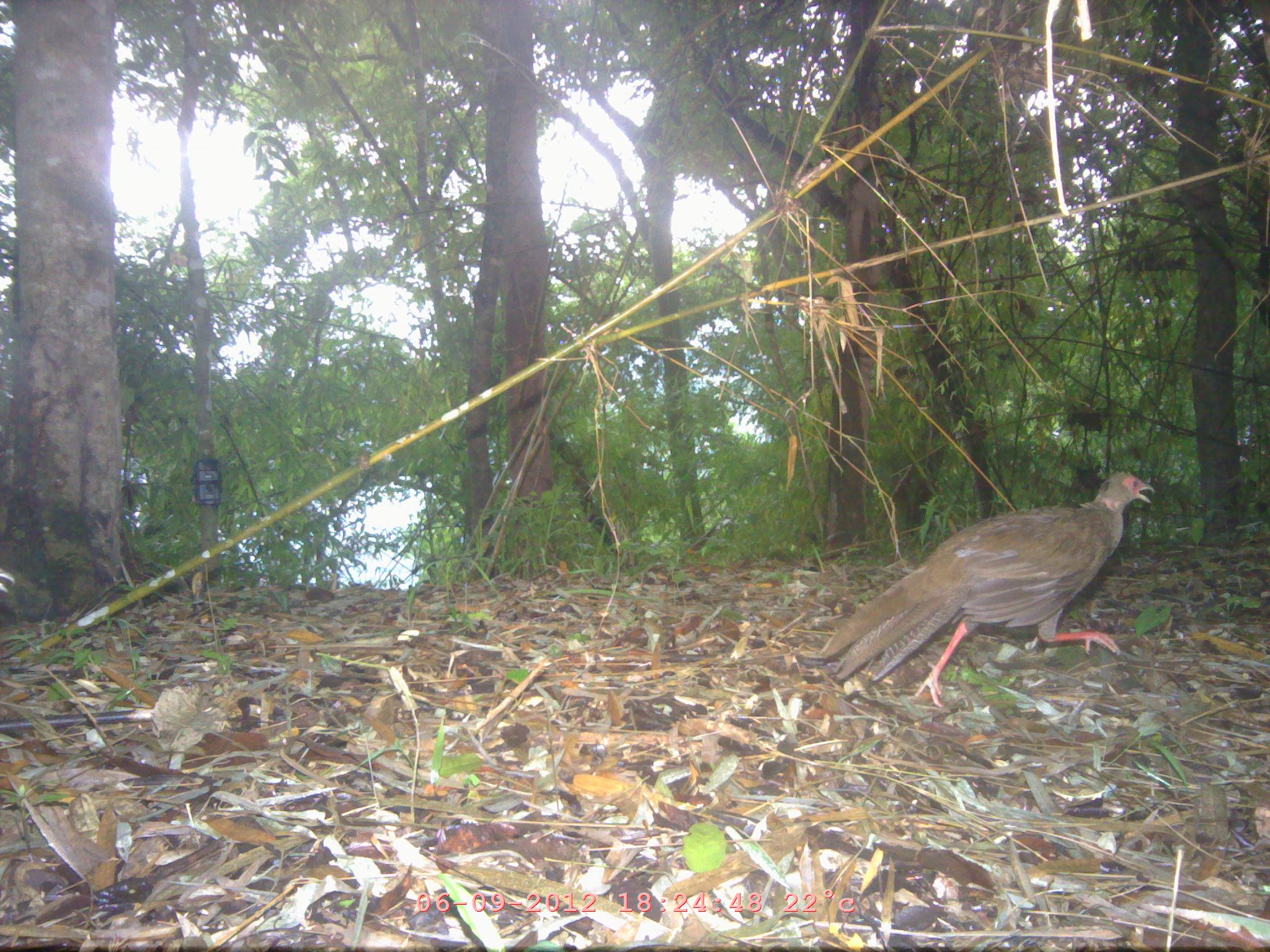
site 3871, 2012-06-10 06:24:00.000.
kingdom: Animalia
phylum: Chordata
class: Aves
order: Galliformes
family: Phasianidae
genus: Lophura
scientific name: Lophura nycthemera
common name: silver pheasant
Lophura nycthemera (silver pheasant), count 1.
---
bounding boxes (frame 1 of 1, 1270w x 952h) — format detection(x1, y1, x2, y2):
lophura nycthemera: detection(817, 471, 1155, 707)